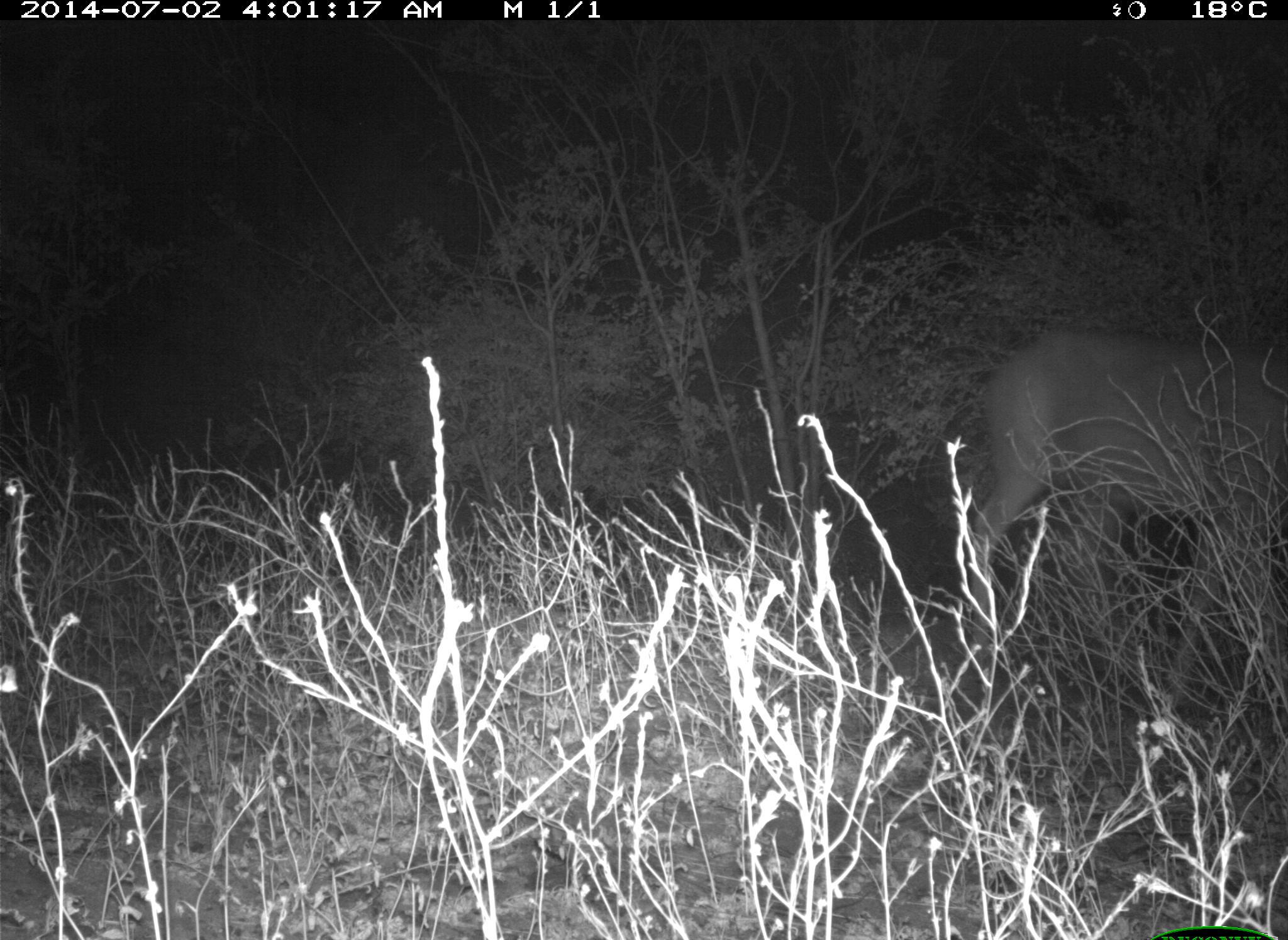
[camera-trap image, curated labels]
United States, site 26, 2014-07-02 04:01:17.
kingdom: Animalia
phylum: Chordata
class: Mammalia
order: Artiodactyla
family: Cervidae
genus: Odocoileus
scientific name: Odocoileus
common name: deer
Deer (Odocoileus).